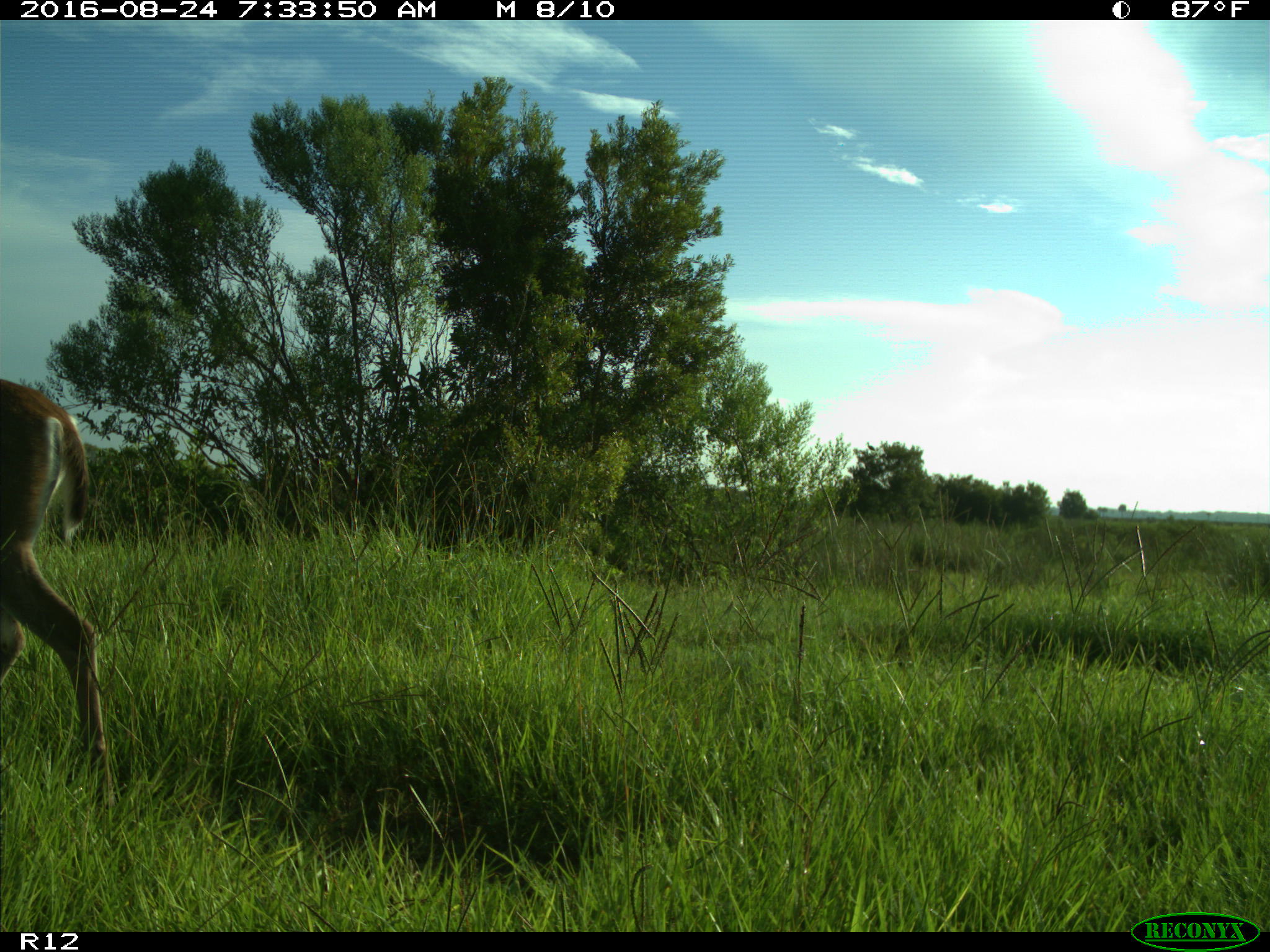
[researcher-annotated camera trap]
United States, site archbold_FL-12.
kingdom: Animalia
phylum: Chordata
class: Mammalia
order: Artiodactyla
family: Cervidae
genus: Odocoileus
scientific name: Odocoileus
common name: deer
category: unidentified deer